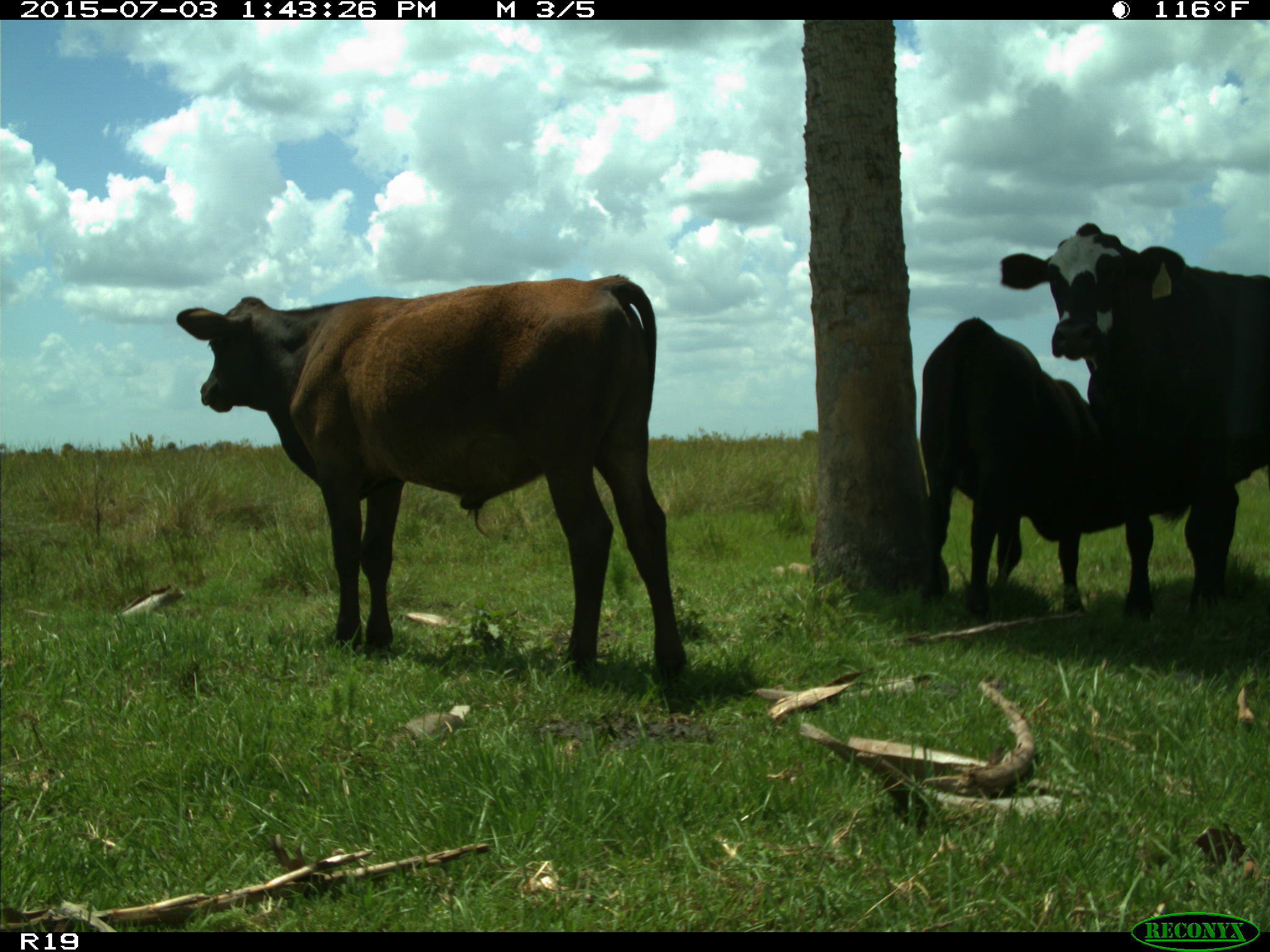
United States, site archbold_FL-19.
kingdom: Animalia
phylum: Chordata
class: Mammalia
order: Artiodactyla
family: Bovidae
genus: Bos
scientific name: Bos taurus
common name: domestic cow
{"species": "Bos taurus (domestic cow)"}